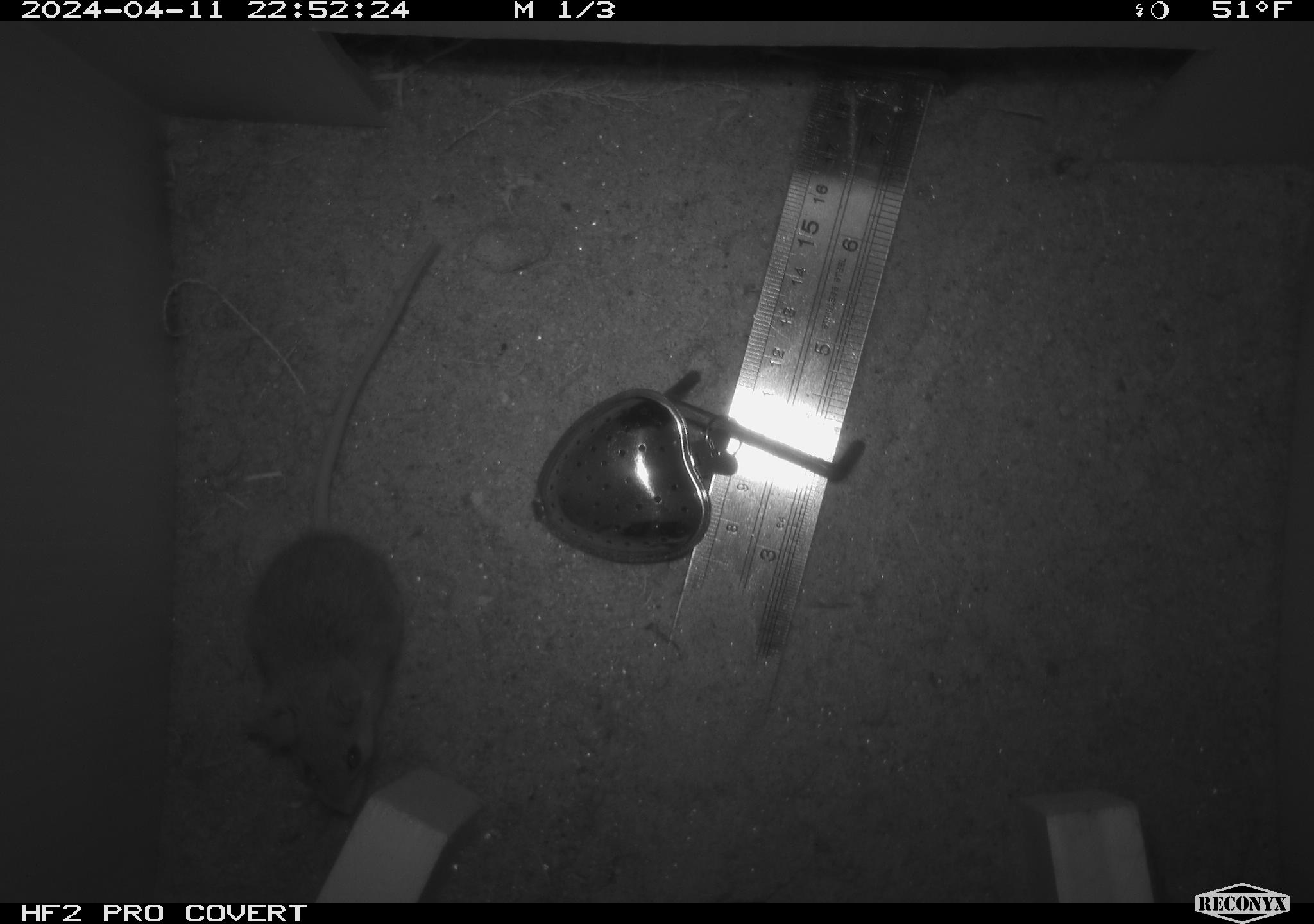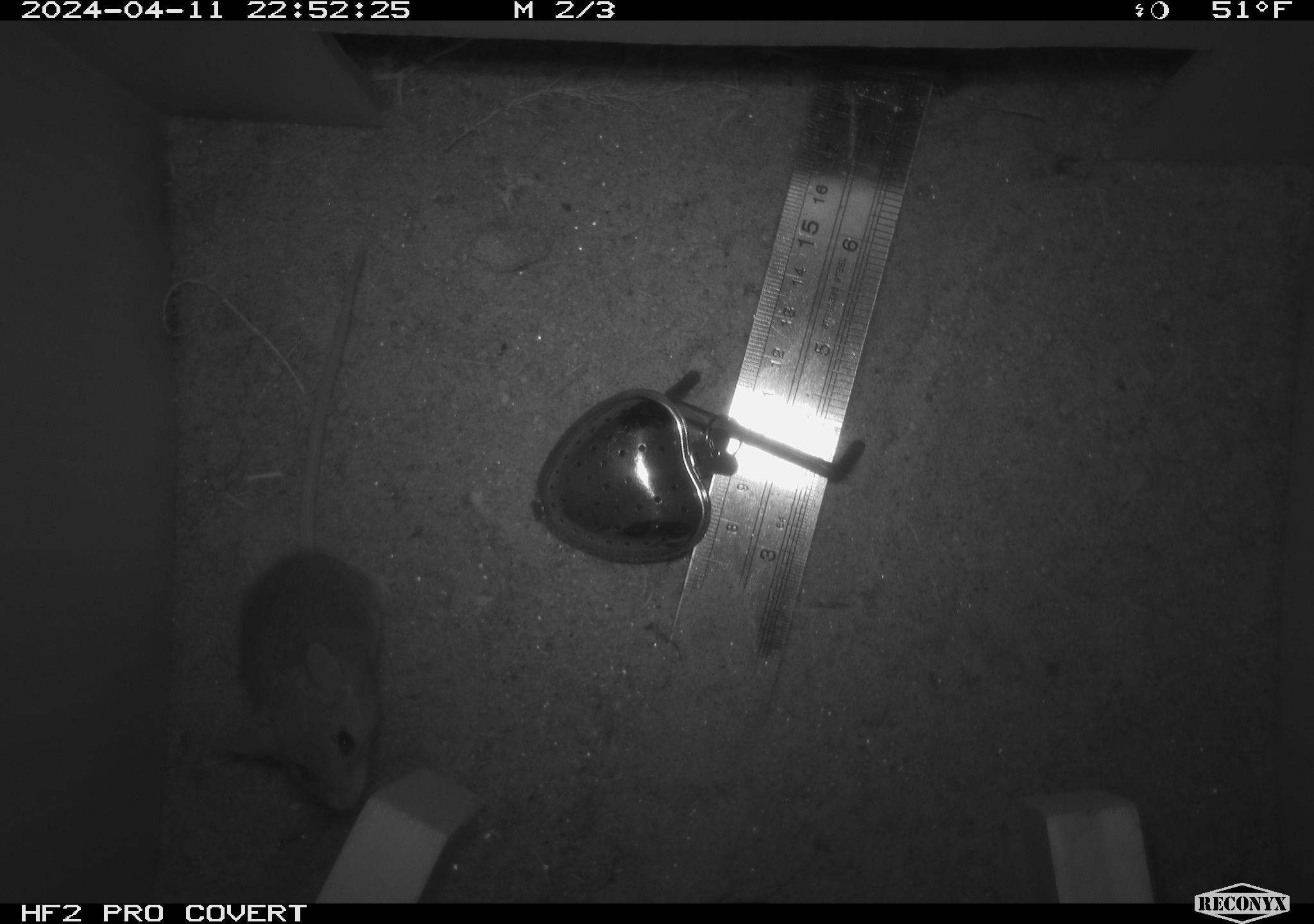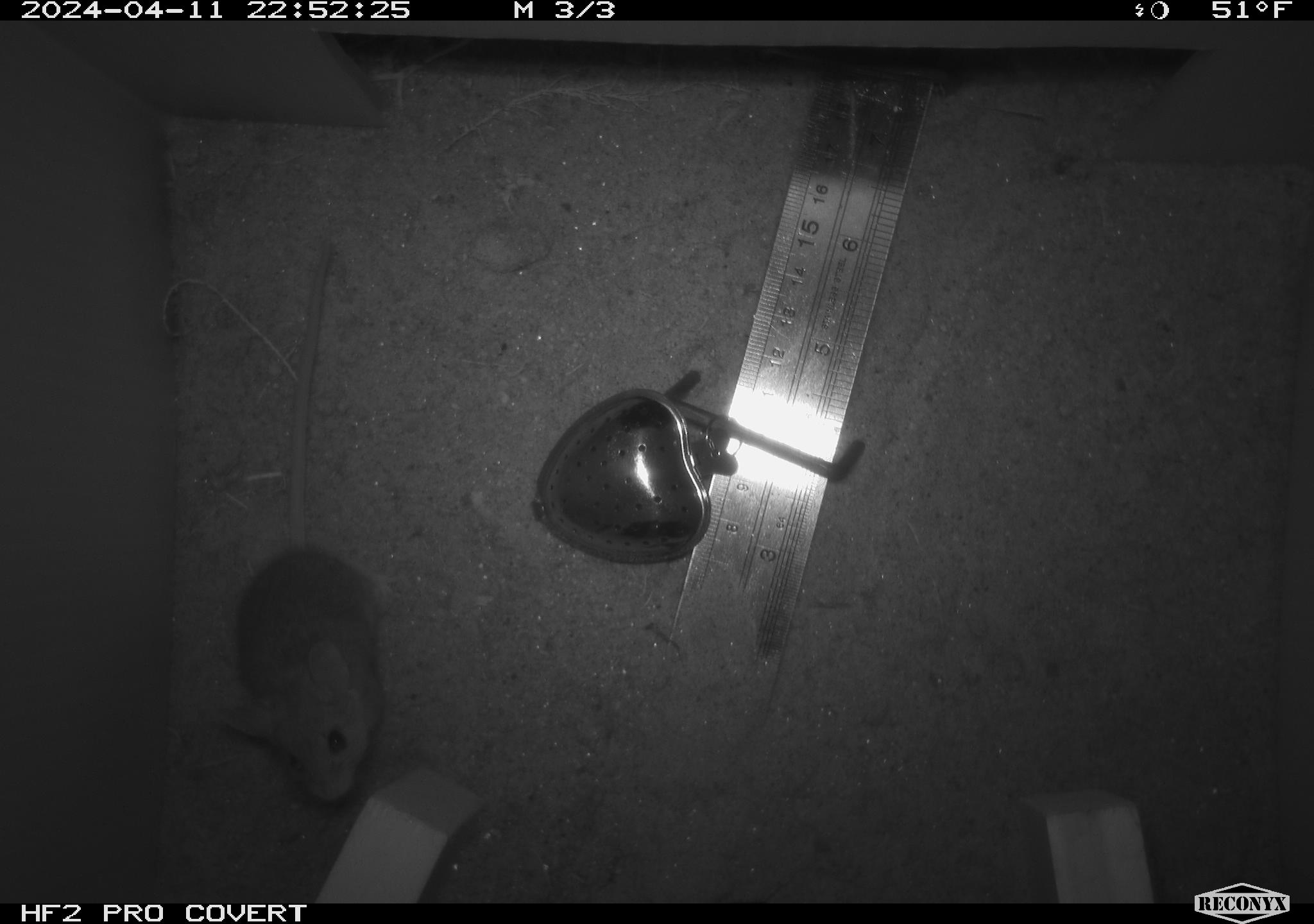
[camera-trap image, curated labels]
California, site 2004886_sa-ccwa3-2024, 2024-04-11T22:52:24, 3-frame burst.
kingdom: Animalia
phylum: Chordata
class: Mammalia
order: Rodentia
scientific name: Rodentia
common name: mouse species